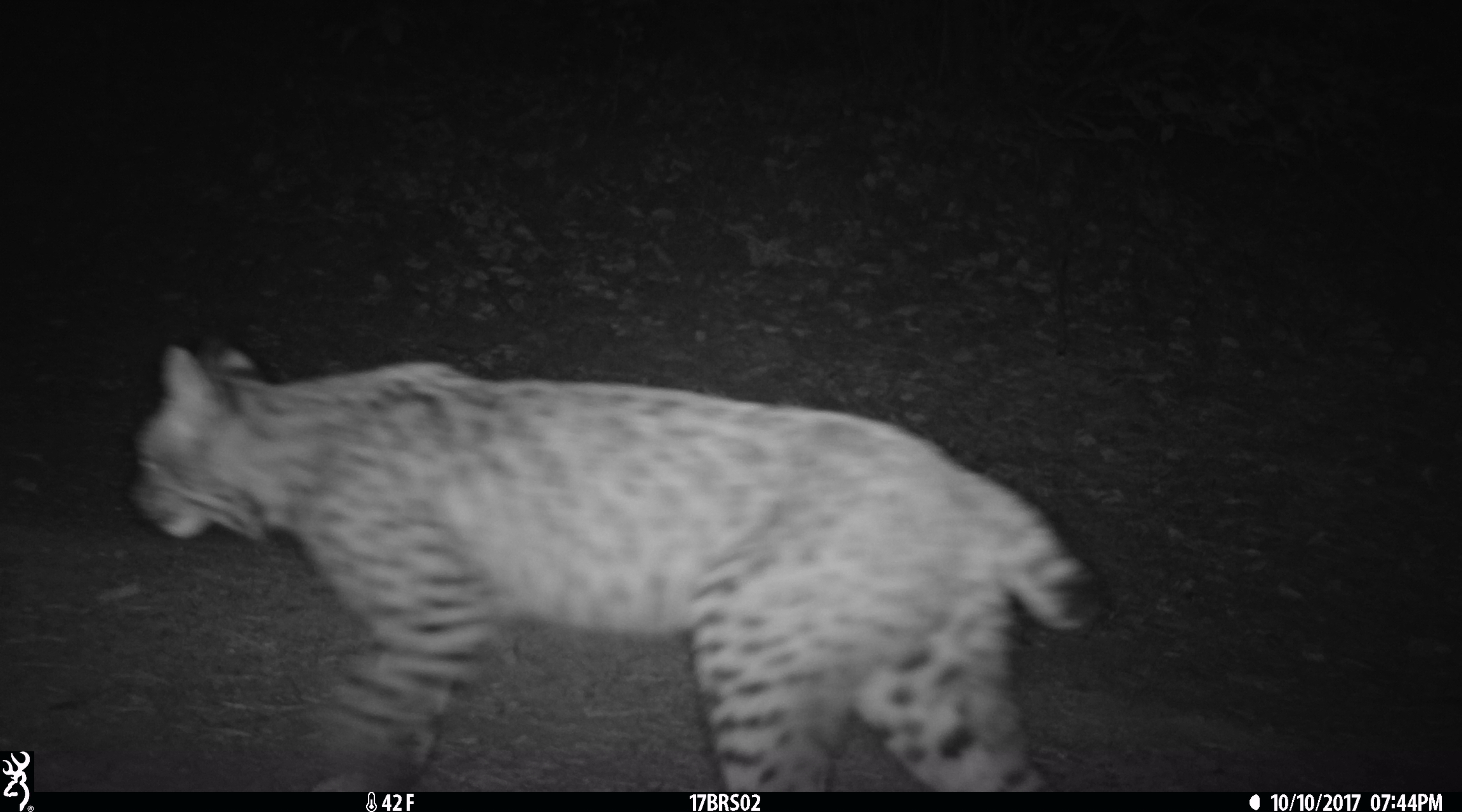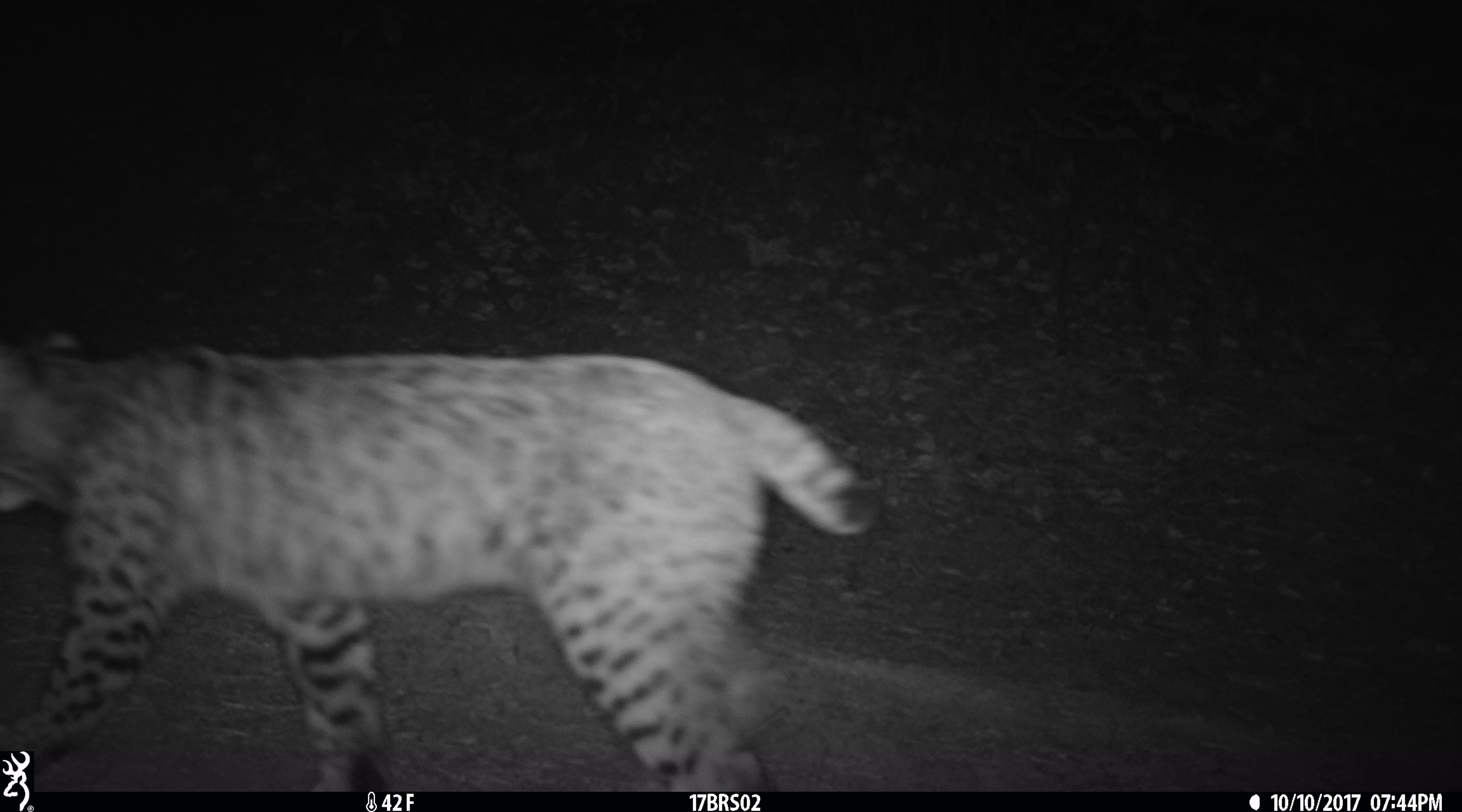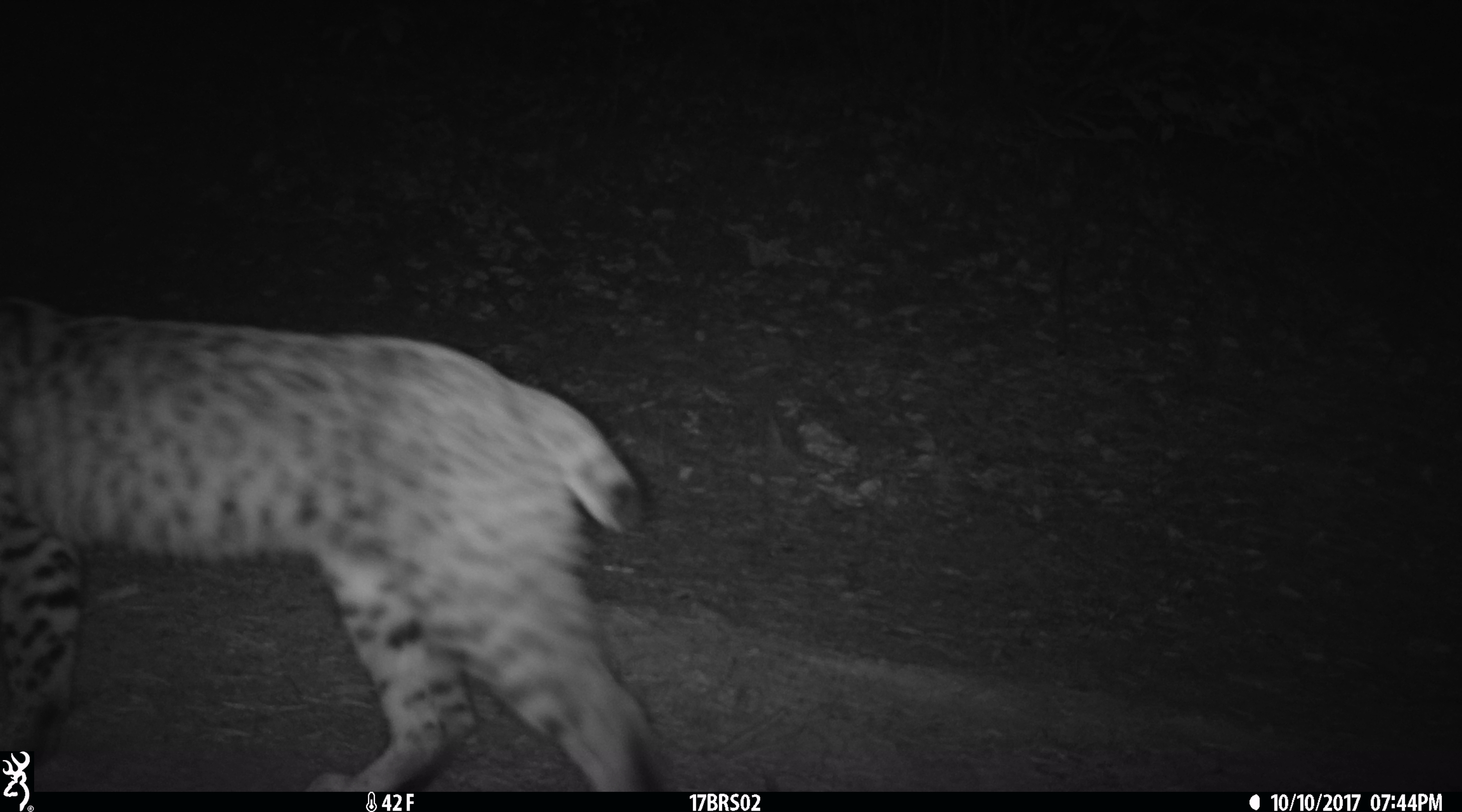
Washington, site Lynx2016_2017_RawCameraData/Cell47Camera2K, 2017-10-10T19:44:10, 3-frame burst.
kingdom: Animalia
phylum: Chordata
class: Mammalia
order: Carnivora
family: Felidae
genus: Lynx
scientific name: Lynx rufus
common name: bobcat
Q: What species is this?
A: Lynx rufus (bobcat).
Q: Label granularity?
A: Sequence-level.